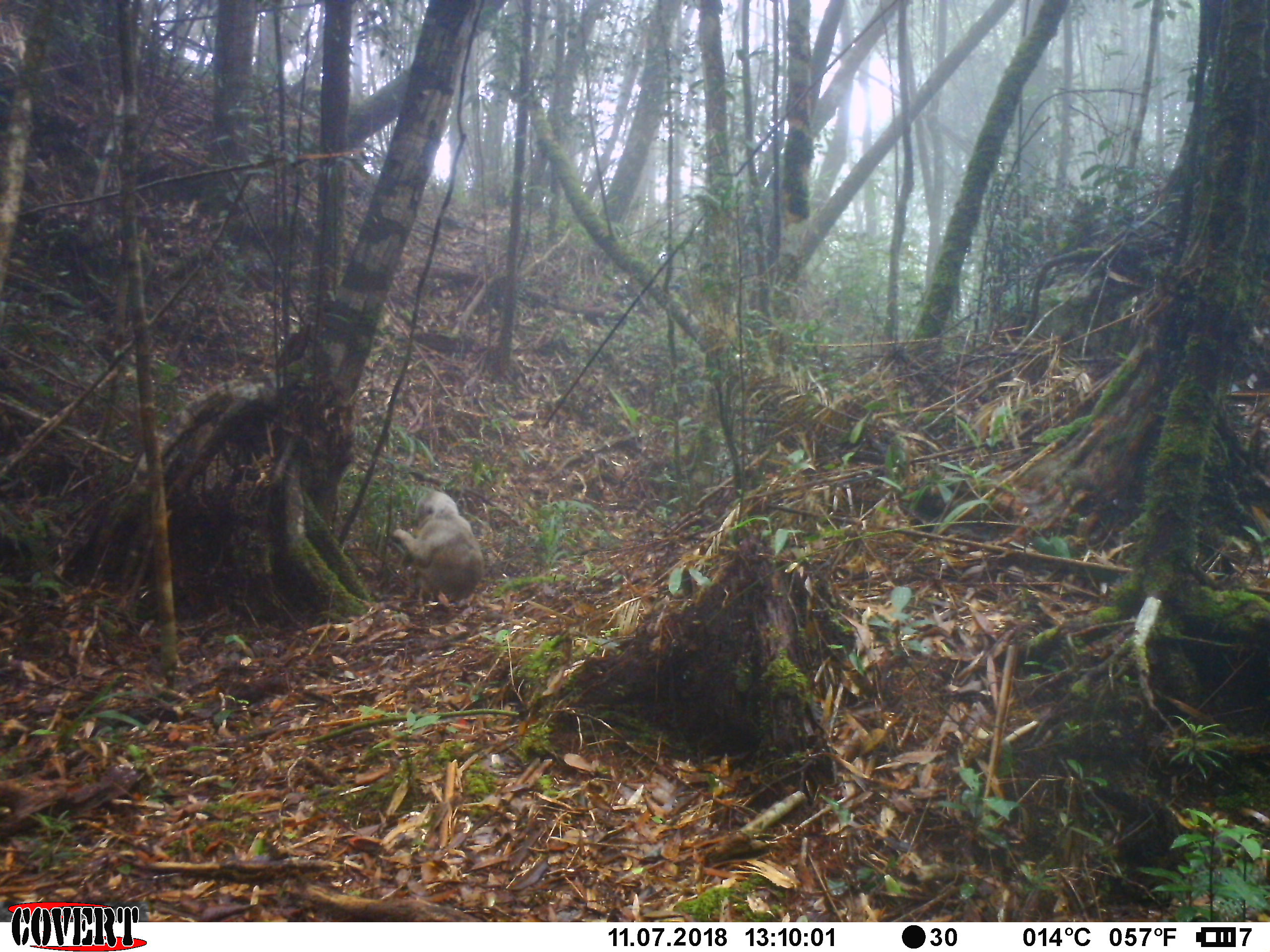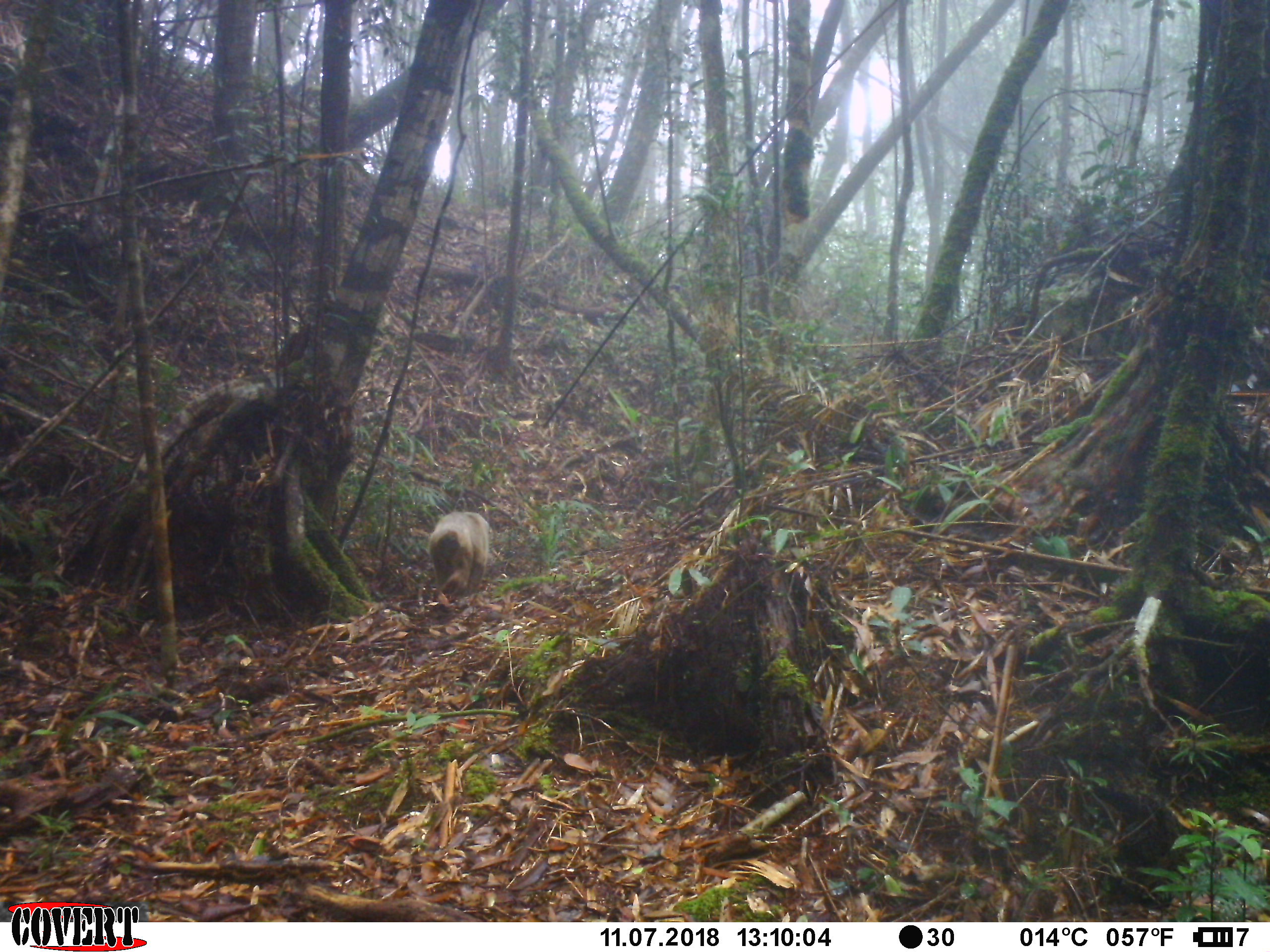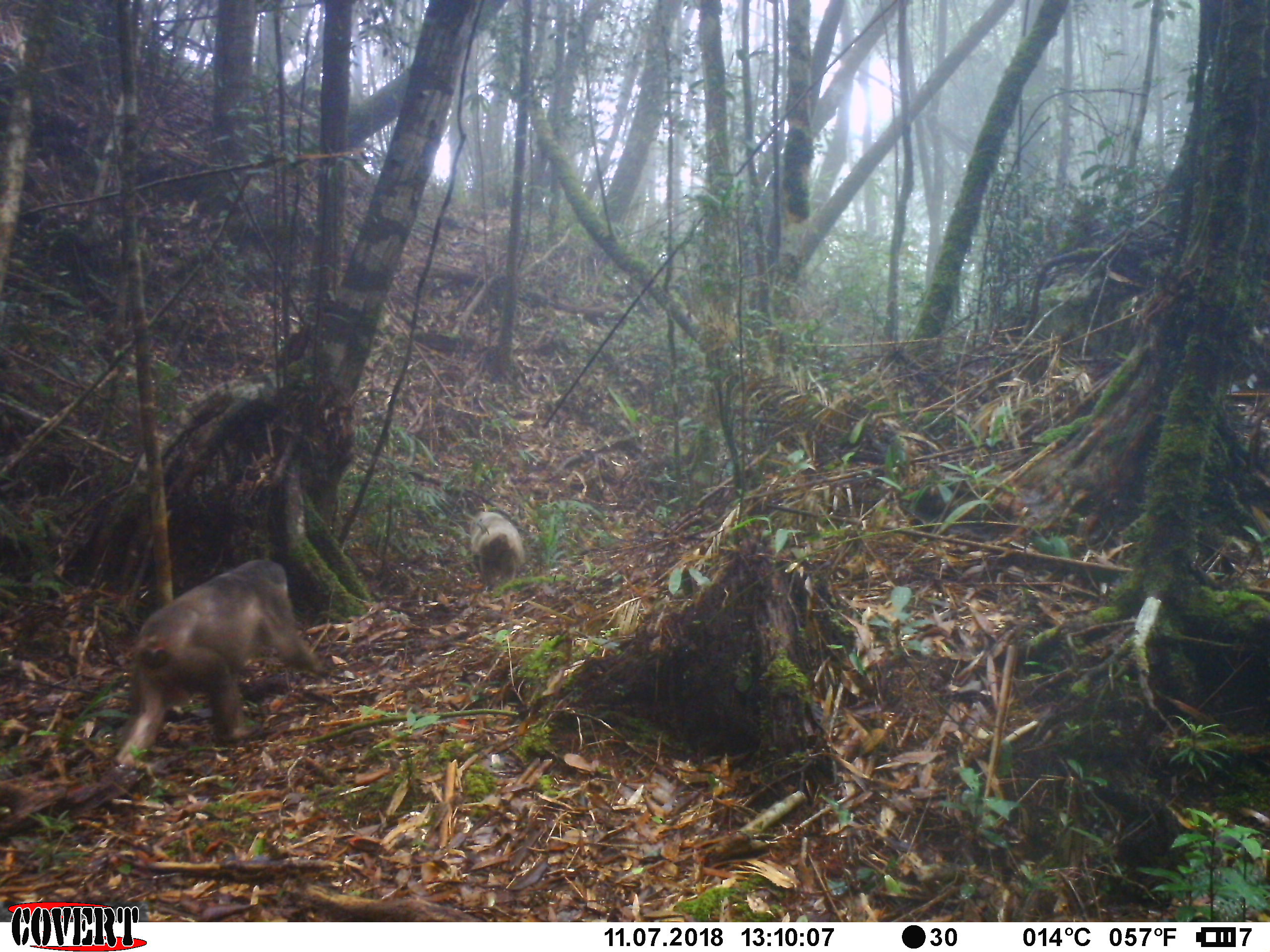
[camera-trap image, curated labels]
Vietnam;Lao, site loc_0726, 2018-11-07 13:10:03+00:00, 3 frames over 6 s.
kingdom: Animalia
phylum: Chordata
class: Mammalia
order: Primates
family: Cercopithecidae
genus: Macaca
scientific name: Macaca arctoides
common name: stump-tailed macaque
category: stump tailed macaque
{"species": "stump tailed macaque (stump-tailed macaque) (Macaca arctoides)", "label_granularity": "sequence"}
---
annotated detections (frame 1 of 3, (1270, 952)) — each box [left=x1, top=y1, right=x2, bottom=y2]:
stump tailed macaque: [left=391, top=489, right=485, bottom=603]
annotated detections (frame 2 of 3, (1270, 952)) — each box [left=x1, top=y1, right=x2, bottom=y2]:
stump tailed macaque: [left=428, top=511, right=490, bottom=605]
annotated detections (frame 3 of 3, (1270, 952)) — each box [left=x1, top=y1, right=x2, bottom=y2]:
stump tailed macaque: [left=109, top=558, right=323, bottom=770]; [left=466, top=510, right=525, bottom=592]